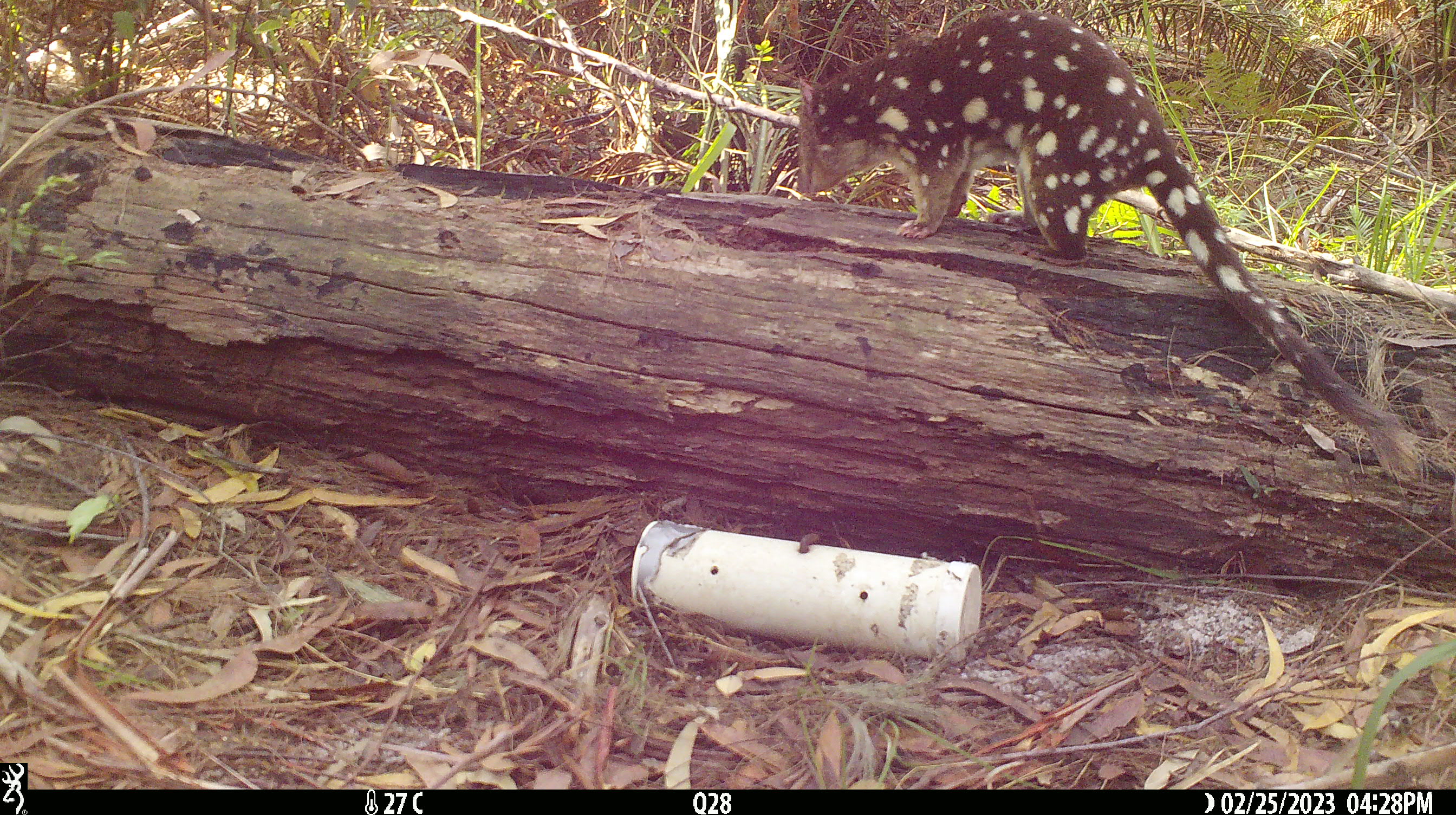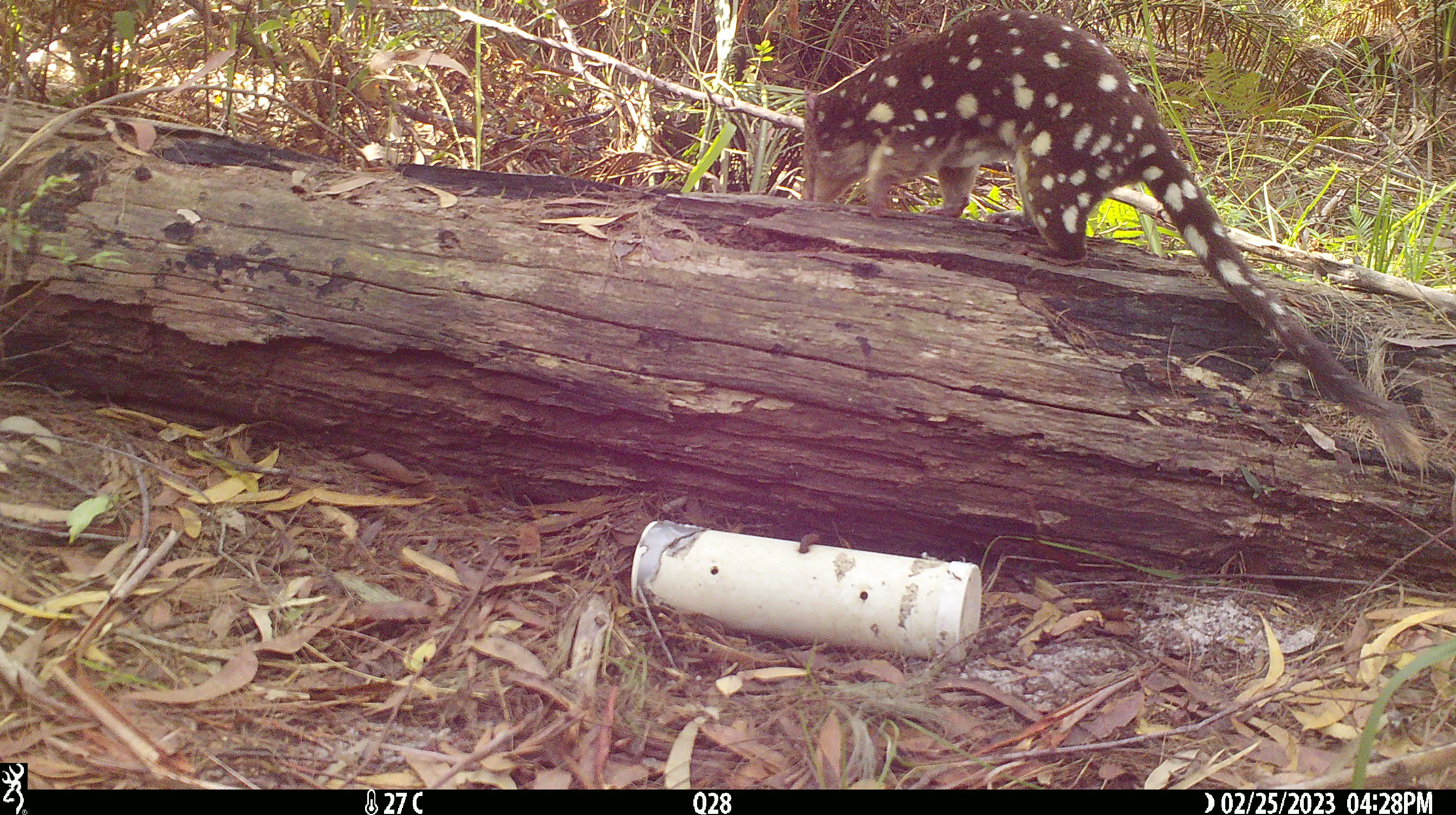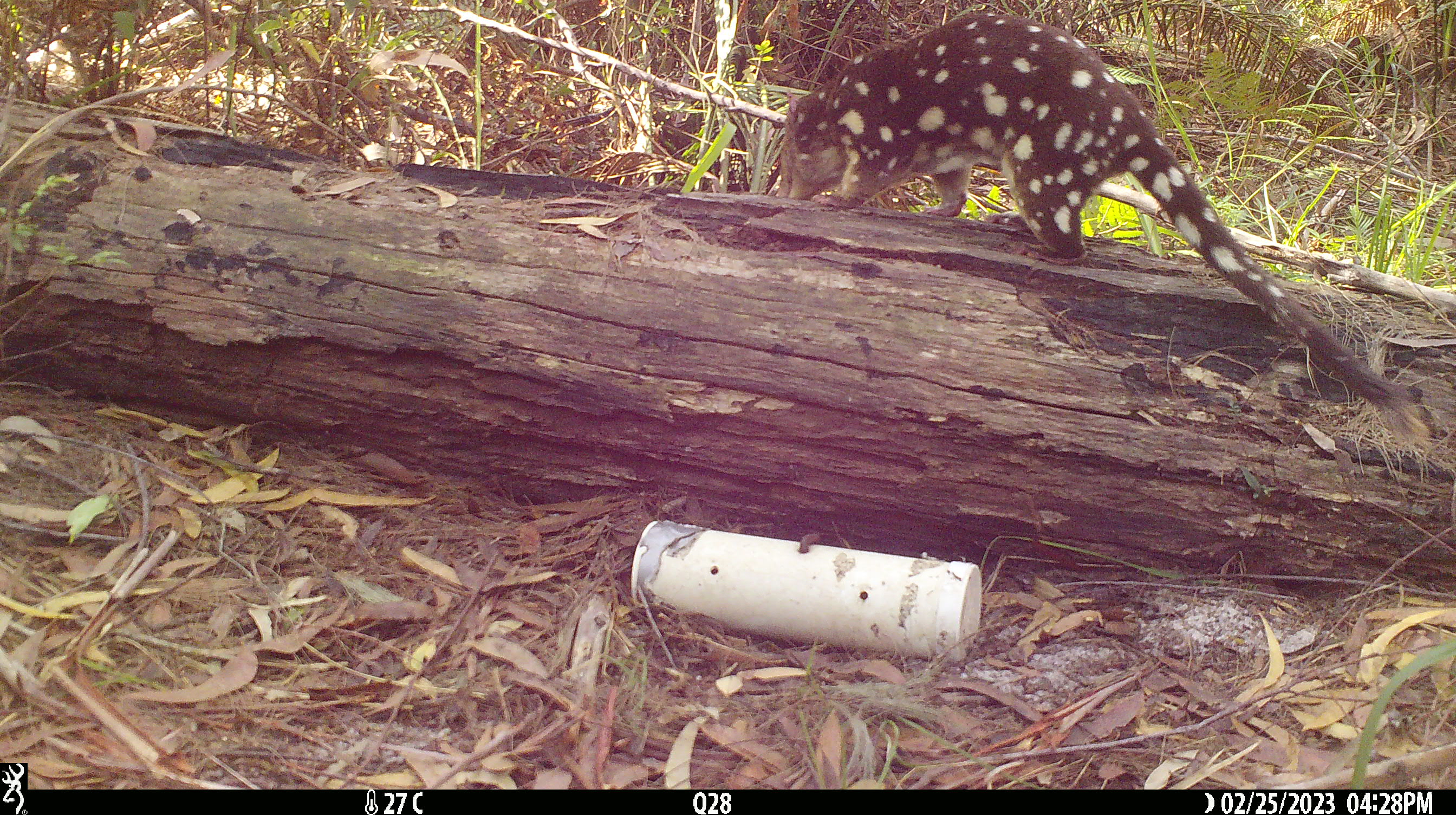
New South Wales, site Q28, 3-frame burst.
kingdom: Animalia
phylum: Chordata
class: Mammalia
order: Dasyuromorphia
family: Dasyuridae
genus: Dasyurus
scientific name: Dasyurus maculatus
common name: spotted-tailed quoll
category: quoll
Quoll (spotted-tailed quoll) (Dasyurus maculatus).